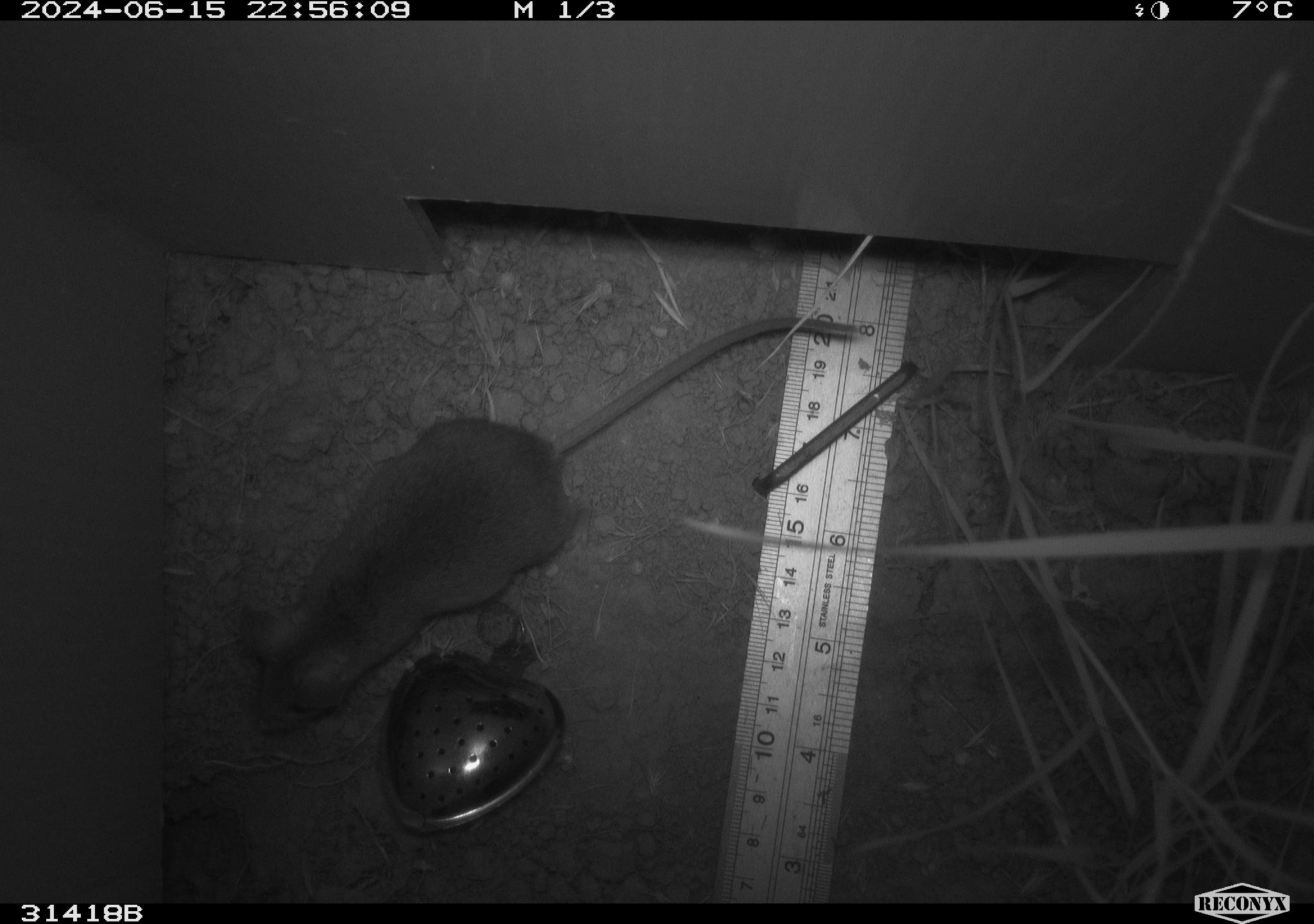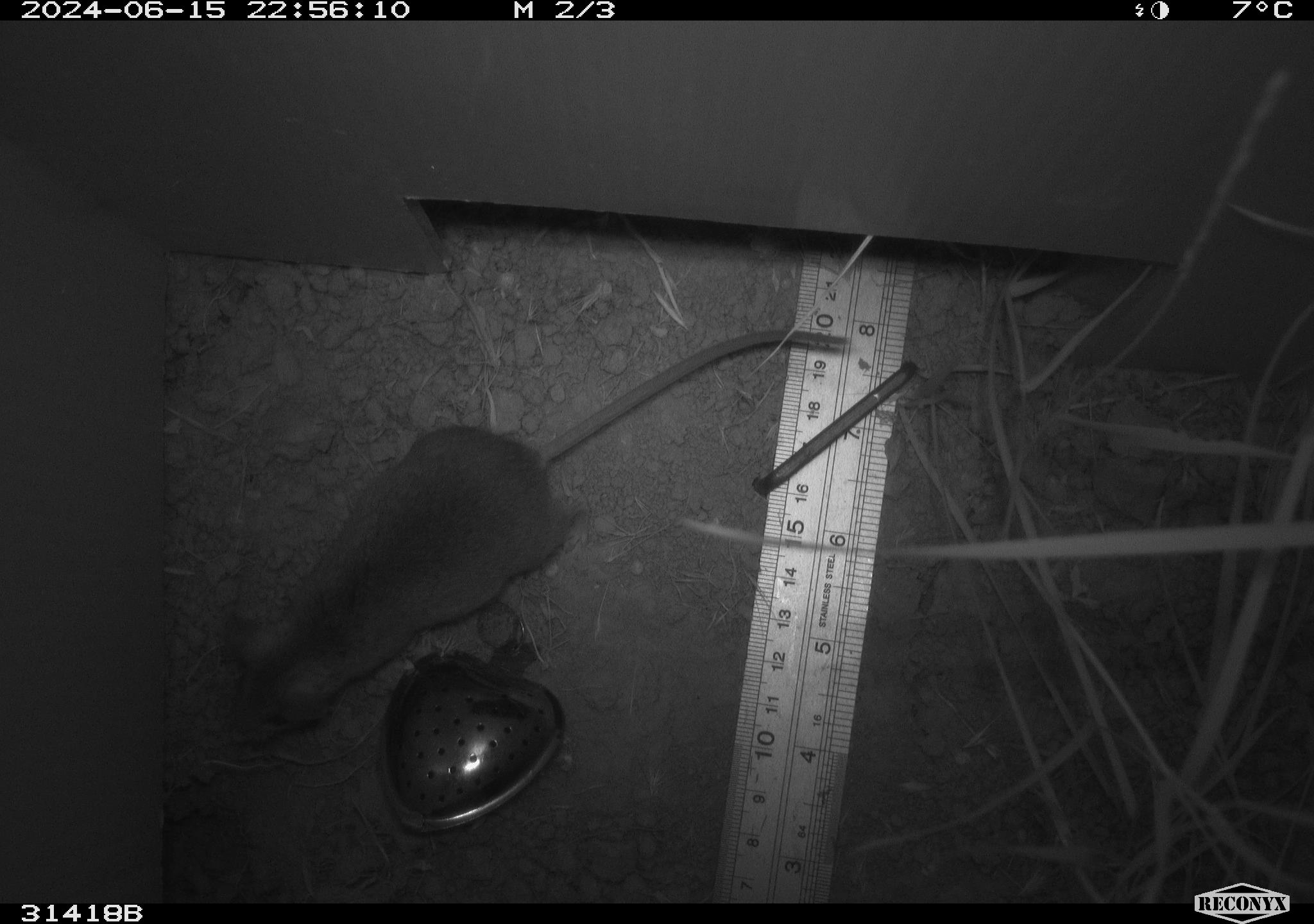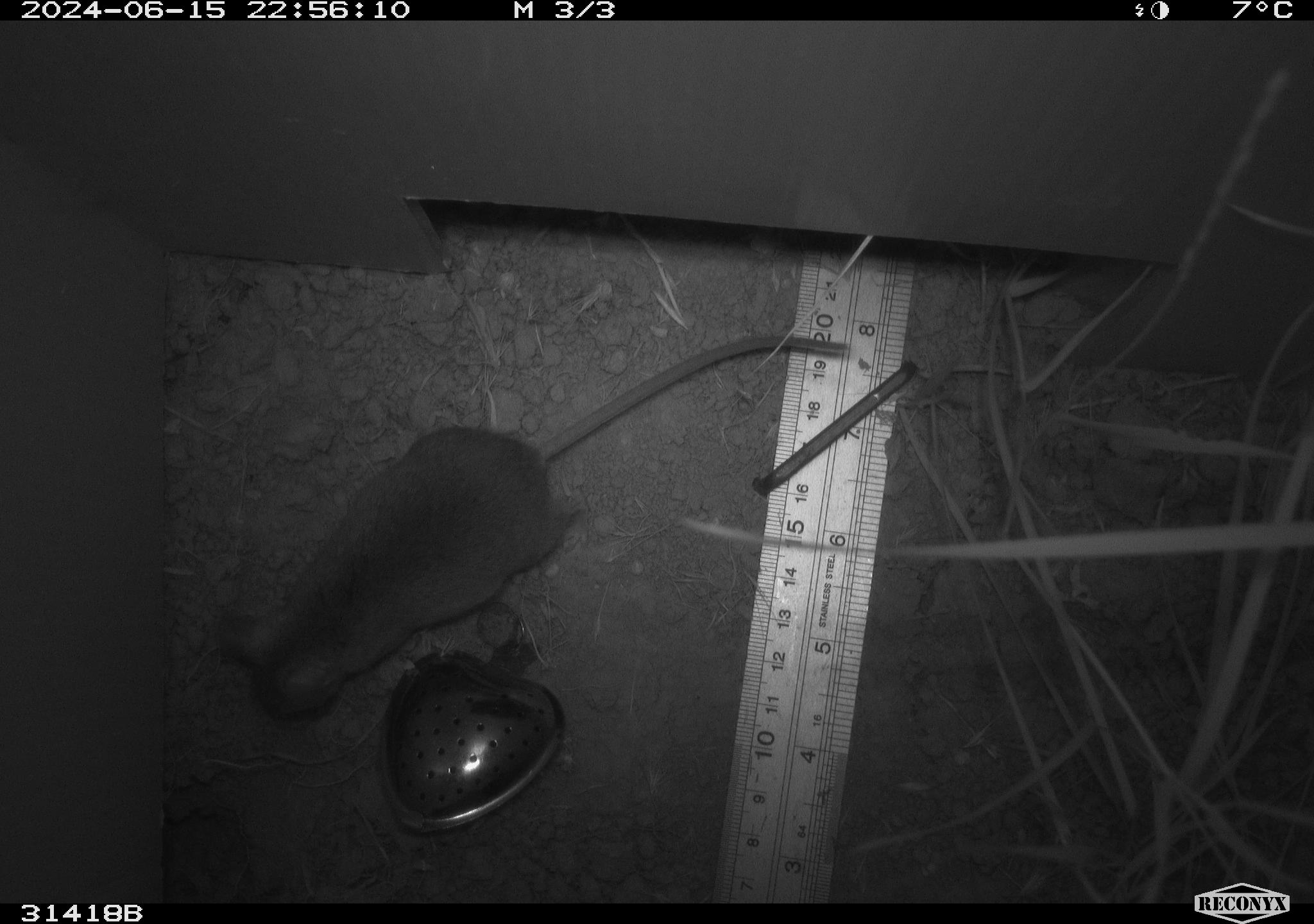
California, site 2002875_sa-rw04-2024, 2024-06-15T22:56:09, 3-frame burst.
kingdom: Animalia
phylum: Chordata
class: Mammalia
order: Rodentia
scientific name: Rodentia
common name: rodent